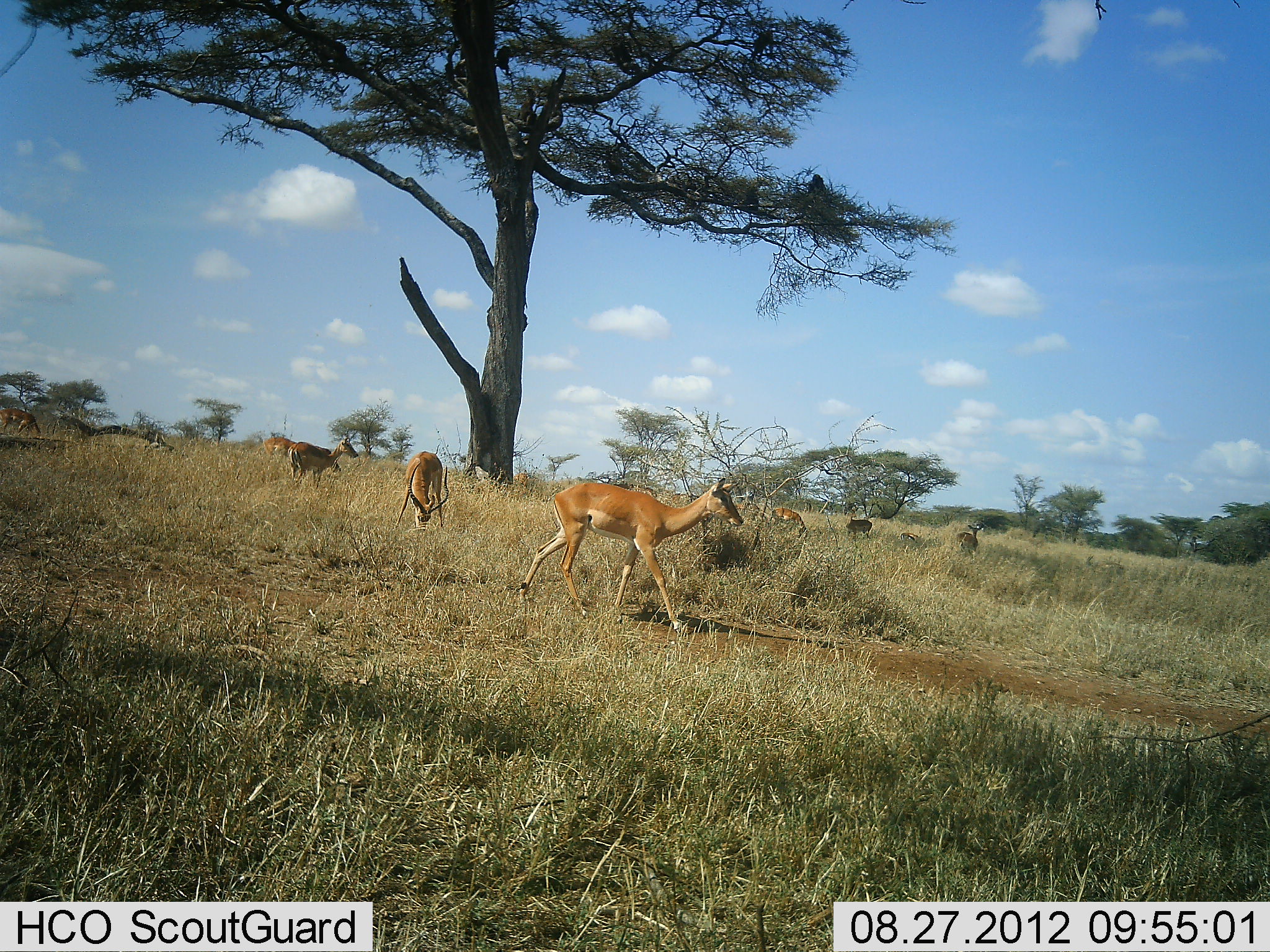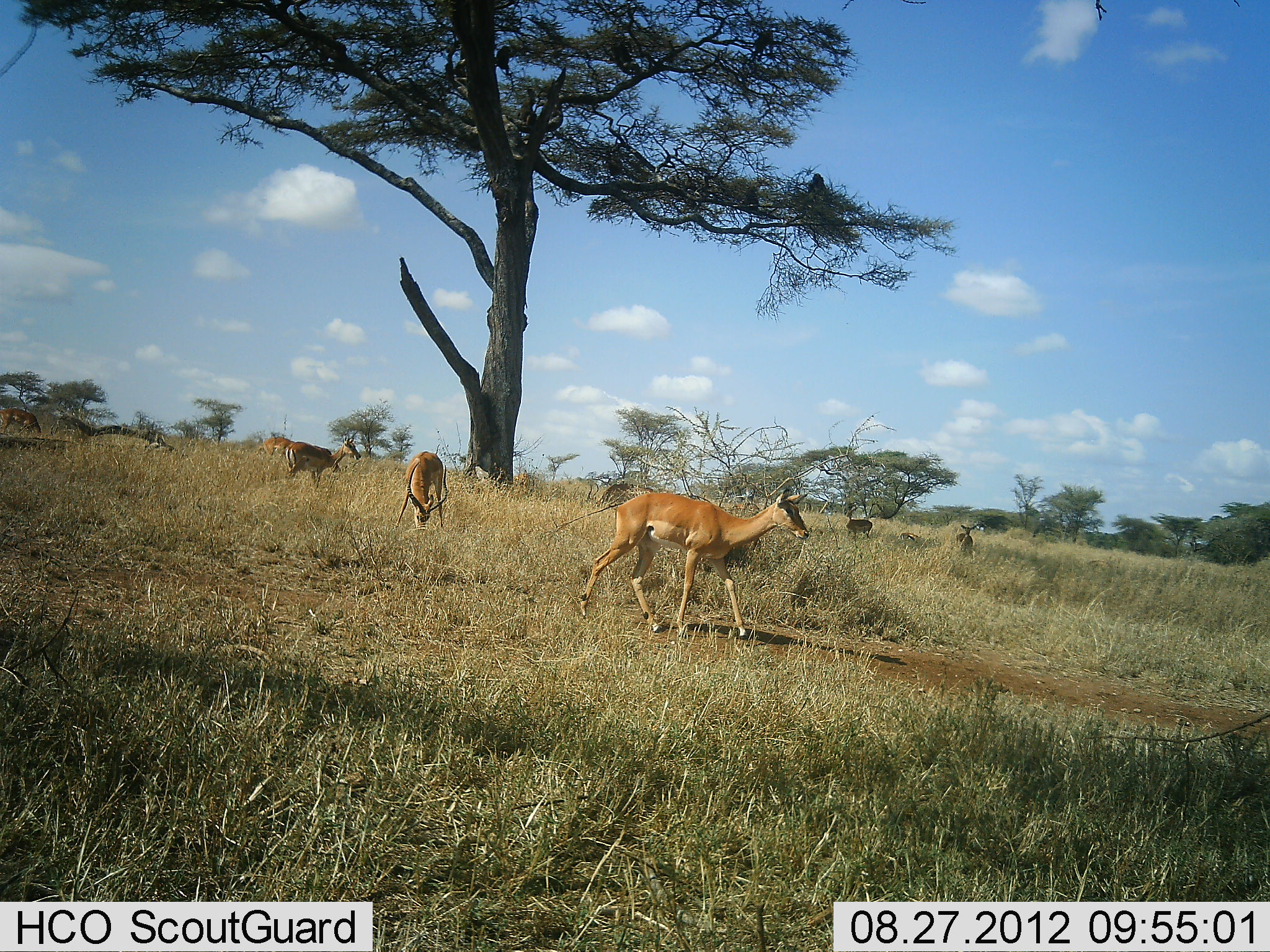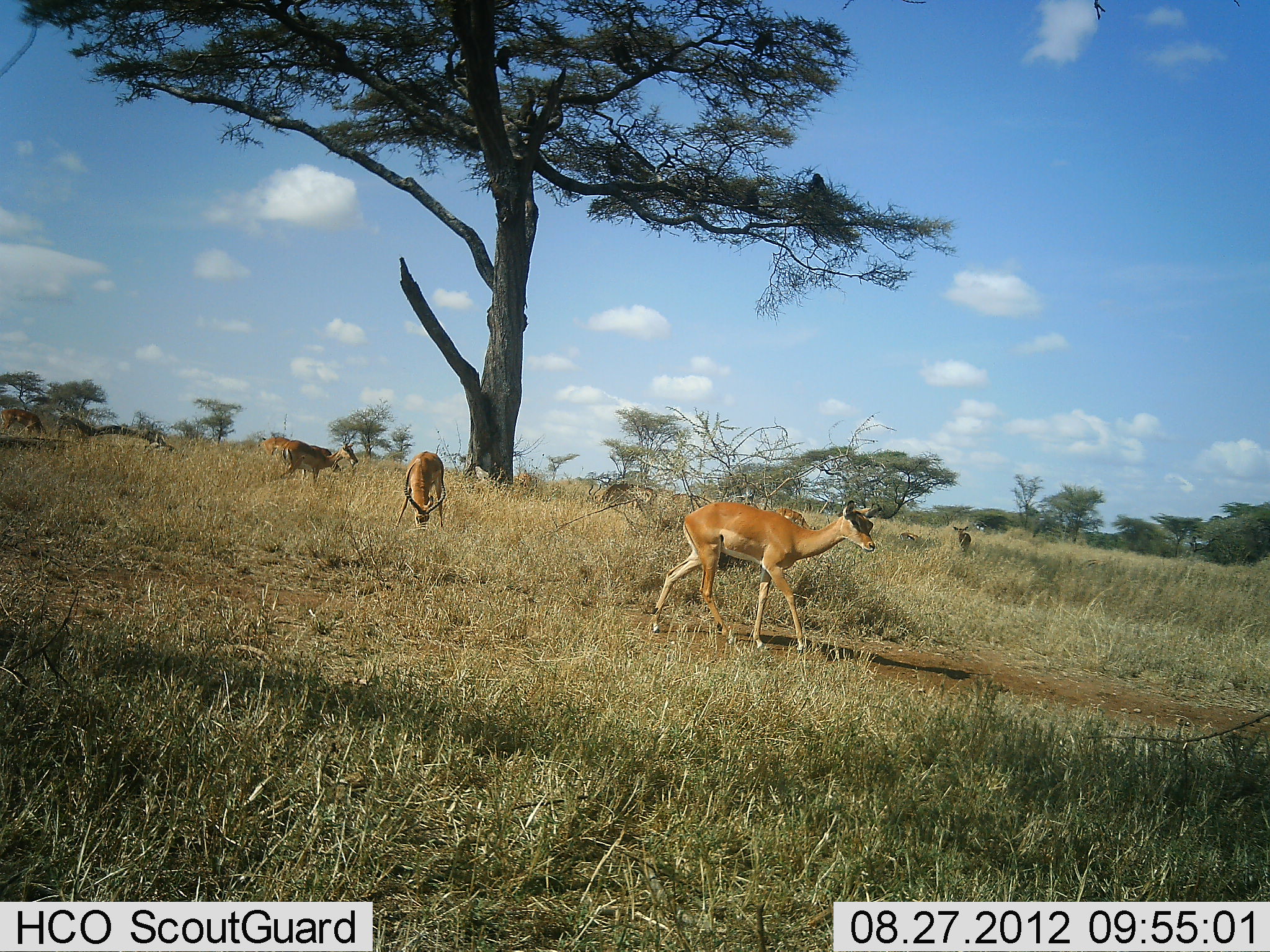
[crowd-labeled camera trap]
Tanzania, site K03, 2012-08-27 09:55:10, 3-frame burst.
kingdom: Animalia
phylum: Chordata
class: Mammalia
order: Artiodactyla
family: Bovidae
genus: Aepyceros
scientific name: Aepyceros melampus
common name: impala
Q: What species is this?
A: Impala (Aepyceros melampus).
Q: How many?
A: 9.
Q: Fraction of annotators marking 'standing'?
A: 60%.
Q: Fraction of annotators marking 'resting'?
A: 0%.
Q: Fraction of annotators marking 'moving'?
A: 80%.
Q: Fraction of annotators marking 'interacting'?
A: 0%.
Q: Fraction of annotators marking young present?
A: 0%.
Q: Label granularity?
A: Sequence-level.